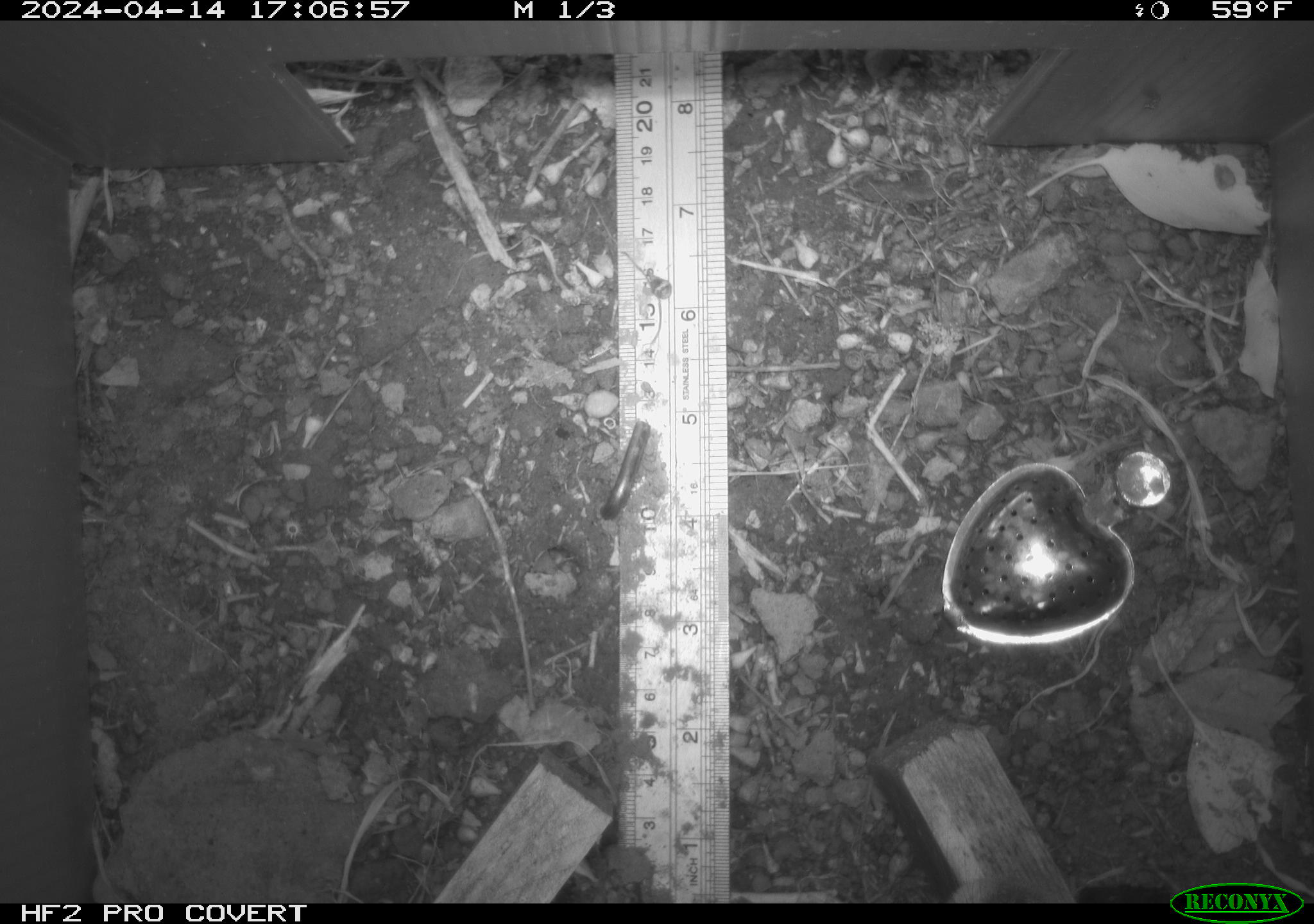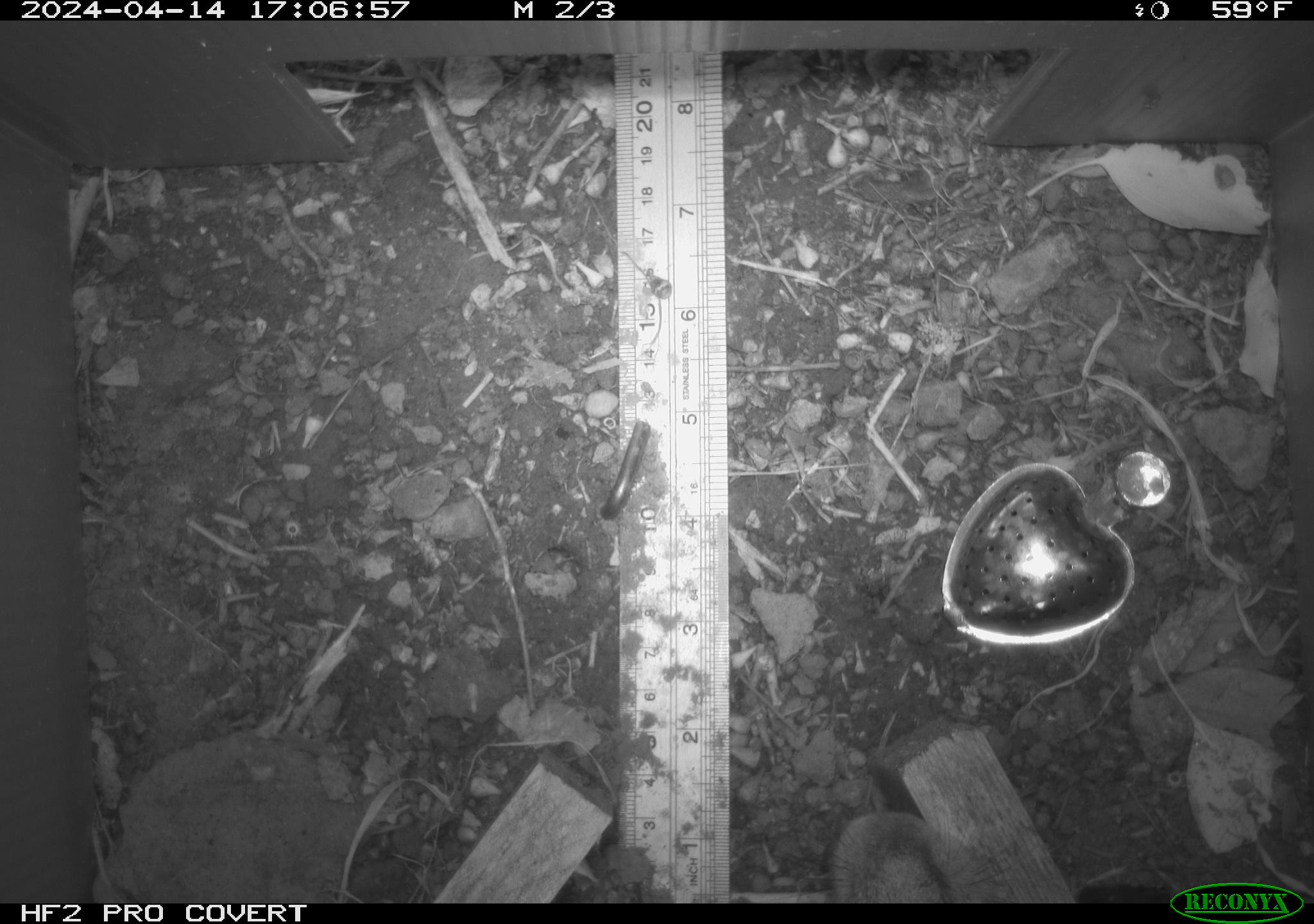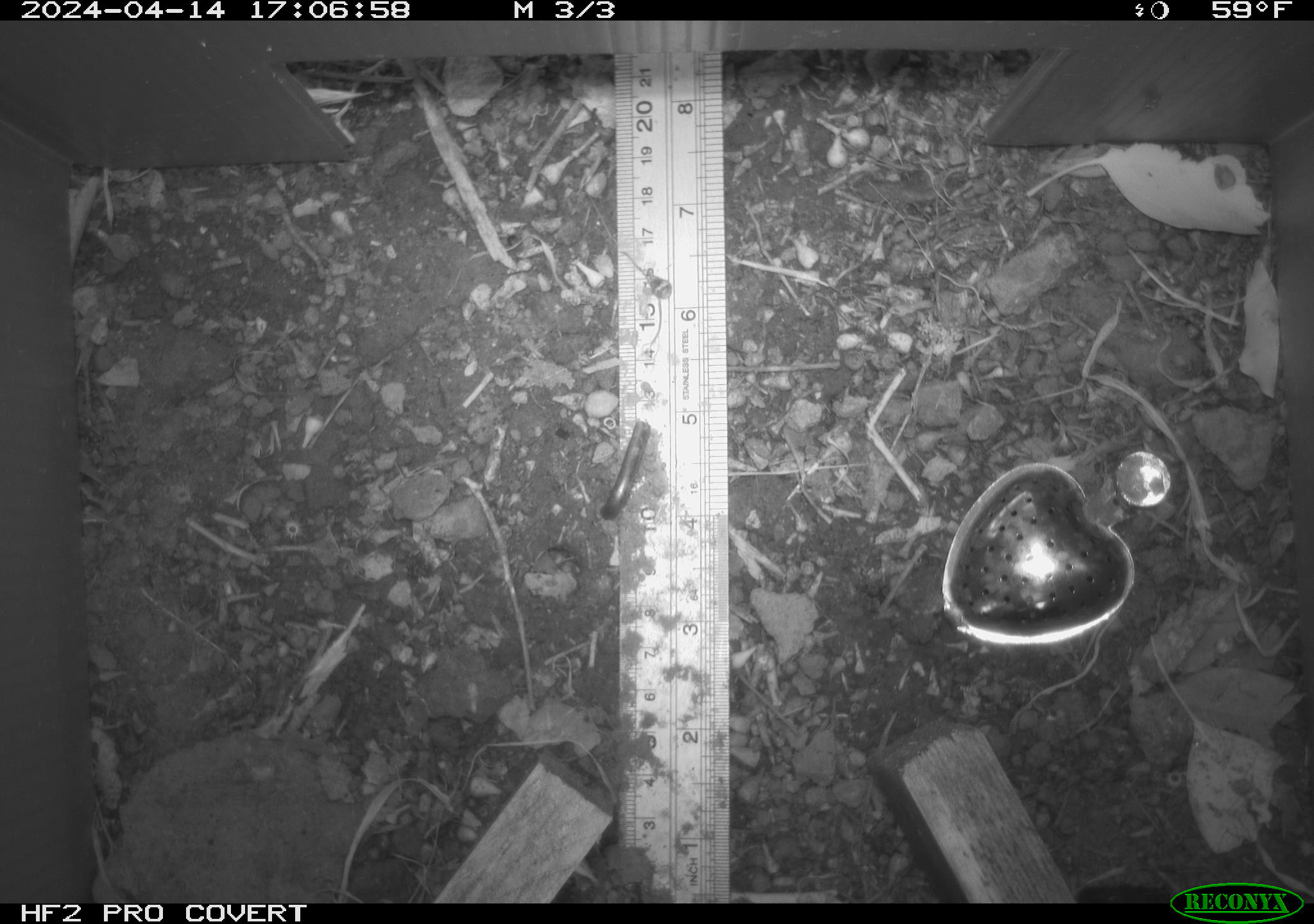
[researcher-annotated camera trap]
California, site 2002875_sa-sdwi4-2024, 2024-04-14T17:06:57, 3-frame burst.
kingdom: Animalia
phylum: Chordata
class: Mammalia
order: Lagomorpha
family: Leporidae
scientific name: Leporidae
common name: rabbit or hare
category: rabbit and hare family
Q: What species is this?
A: Rabbit and hare family (rabbit or hare) (Leporidae).